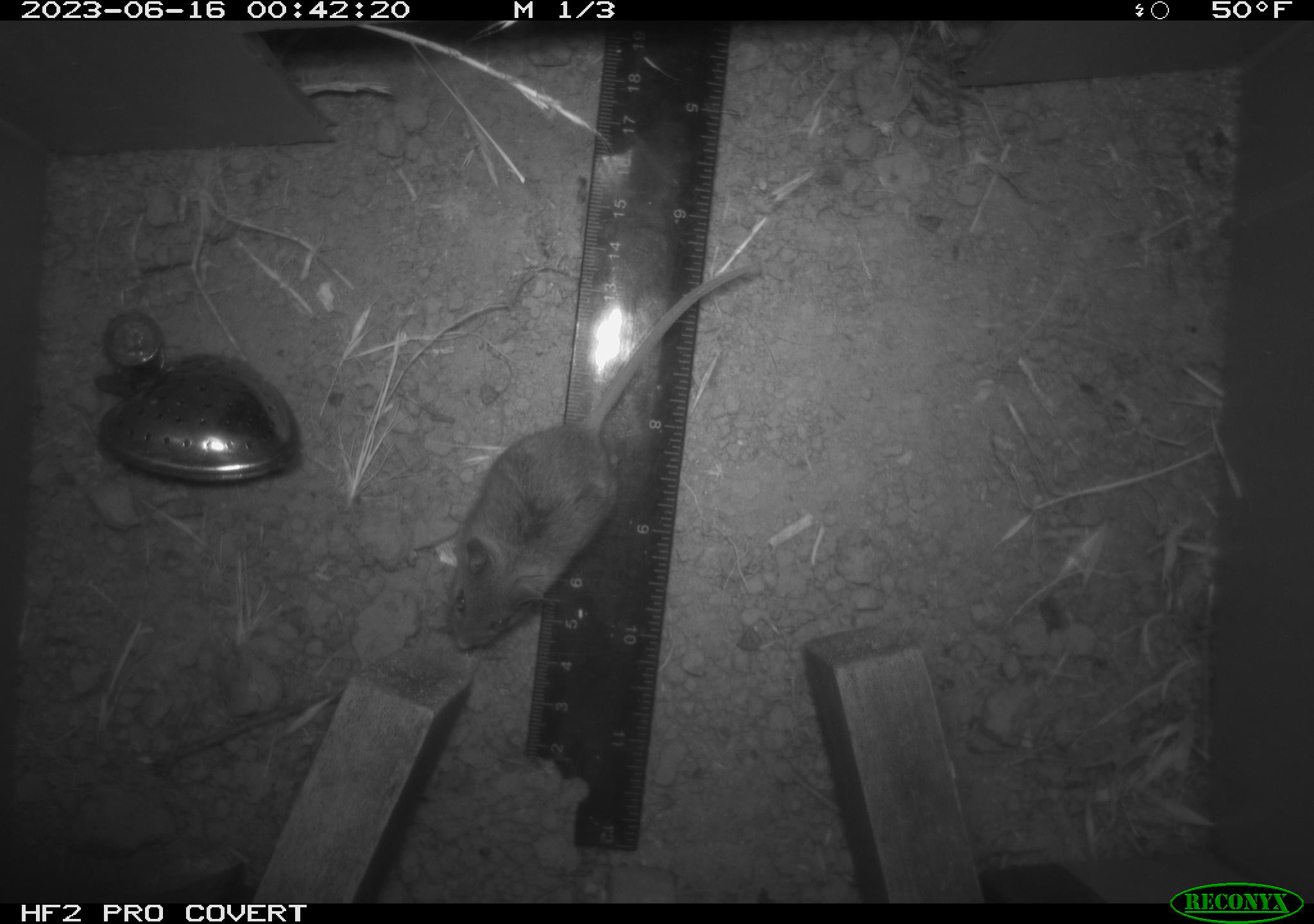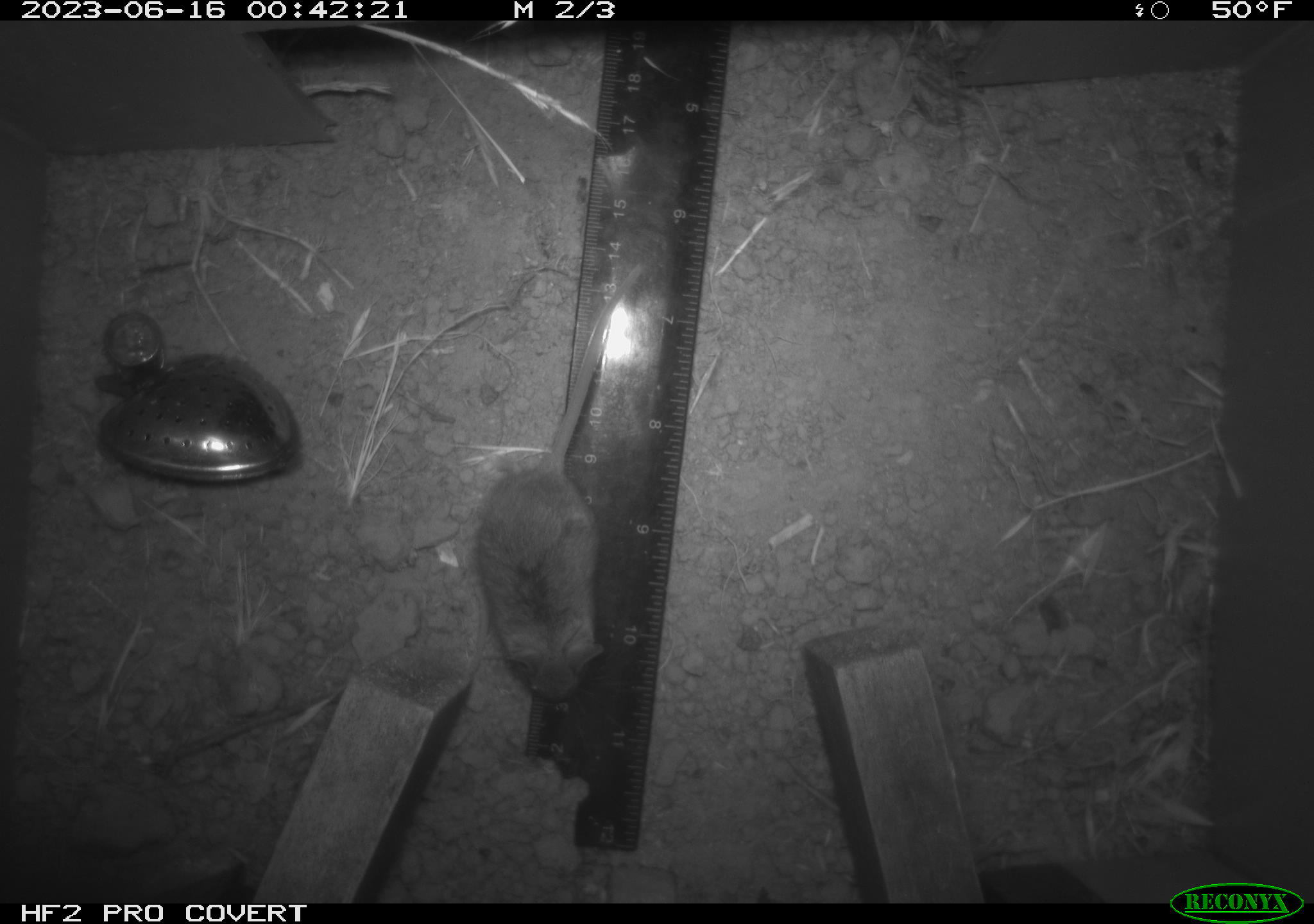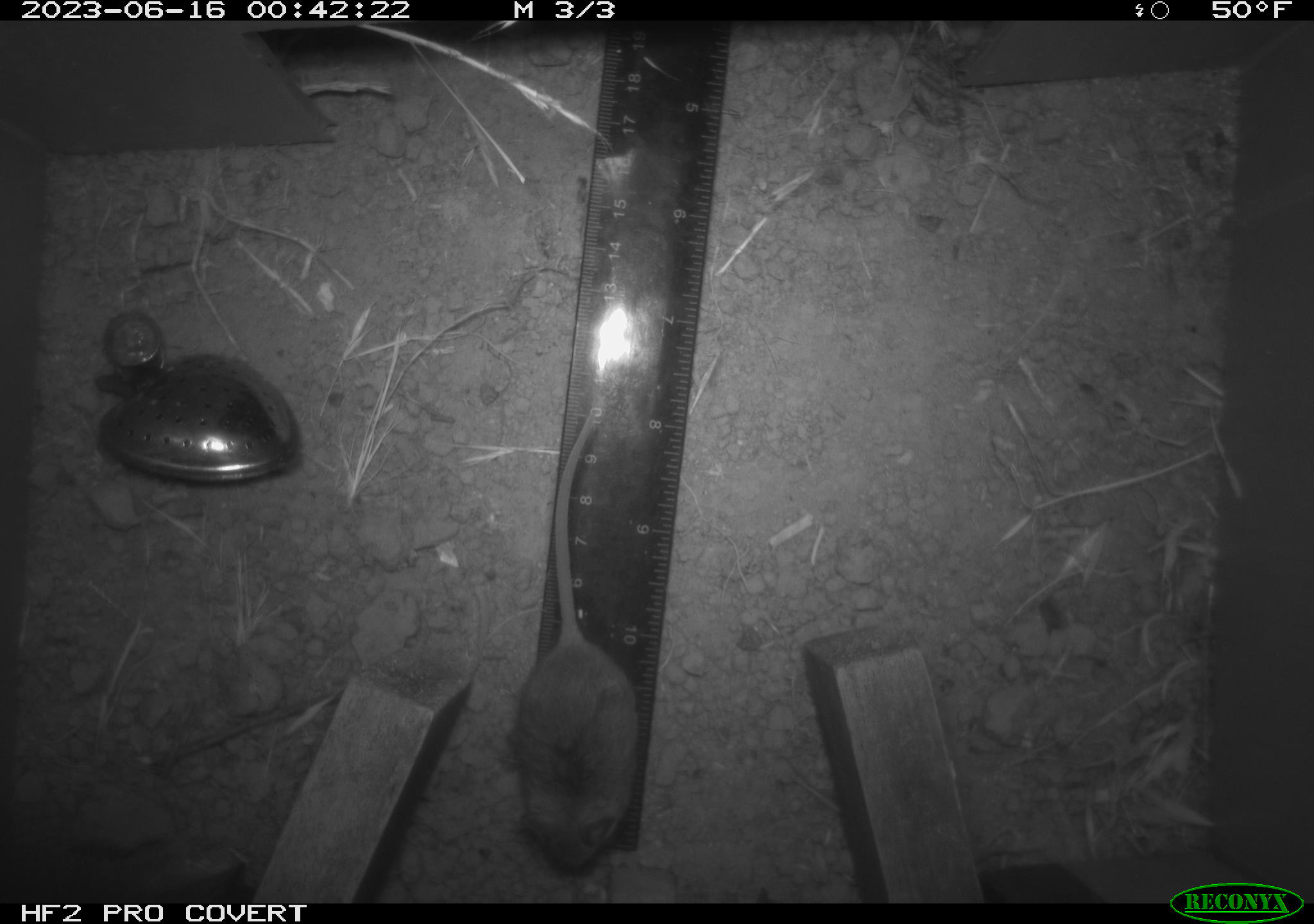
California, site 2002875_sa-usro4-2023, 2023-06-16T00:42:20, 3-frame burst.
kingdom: Animalia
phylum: Chordata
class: Mammalia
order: Rodentia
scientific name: Rodentia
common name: mouse species